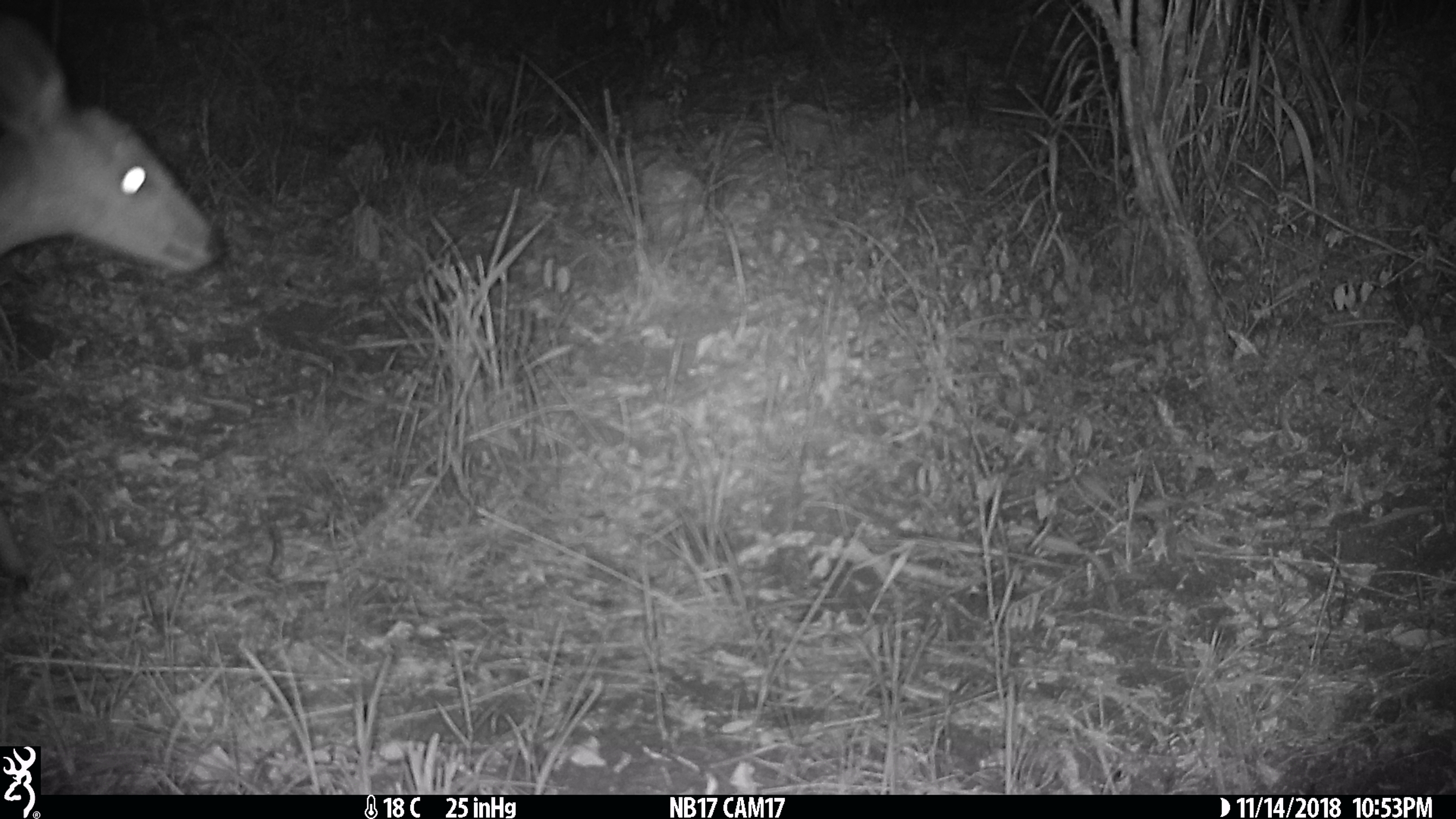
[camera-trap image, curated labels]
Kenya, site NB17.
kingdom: Animalia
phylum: Chordata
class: Mammalia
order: Artiodactyla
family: Bovidae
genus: Tragelaphus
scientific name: Tragelaphus scriptus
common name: bushbuck